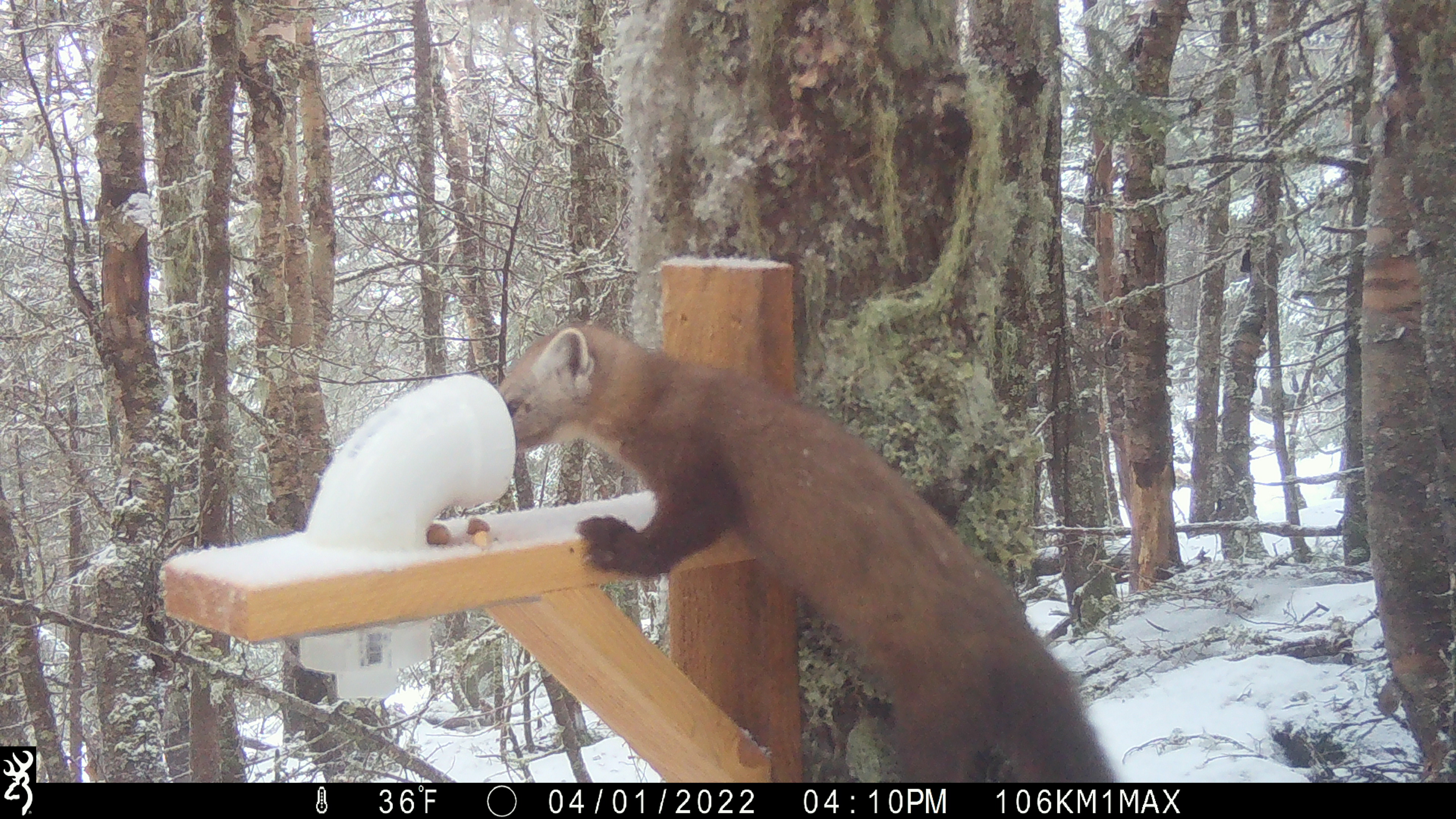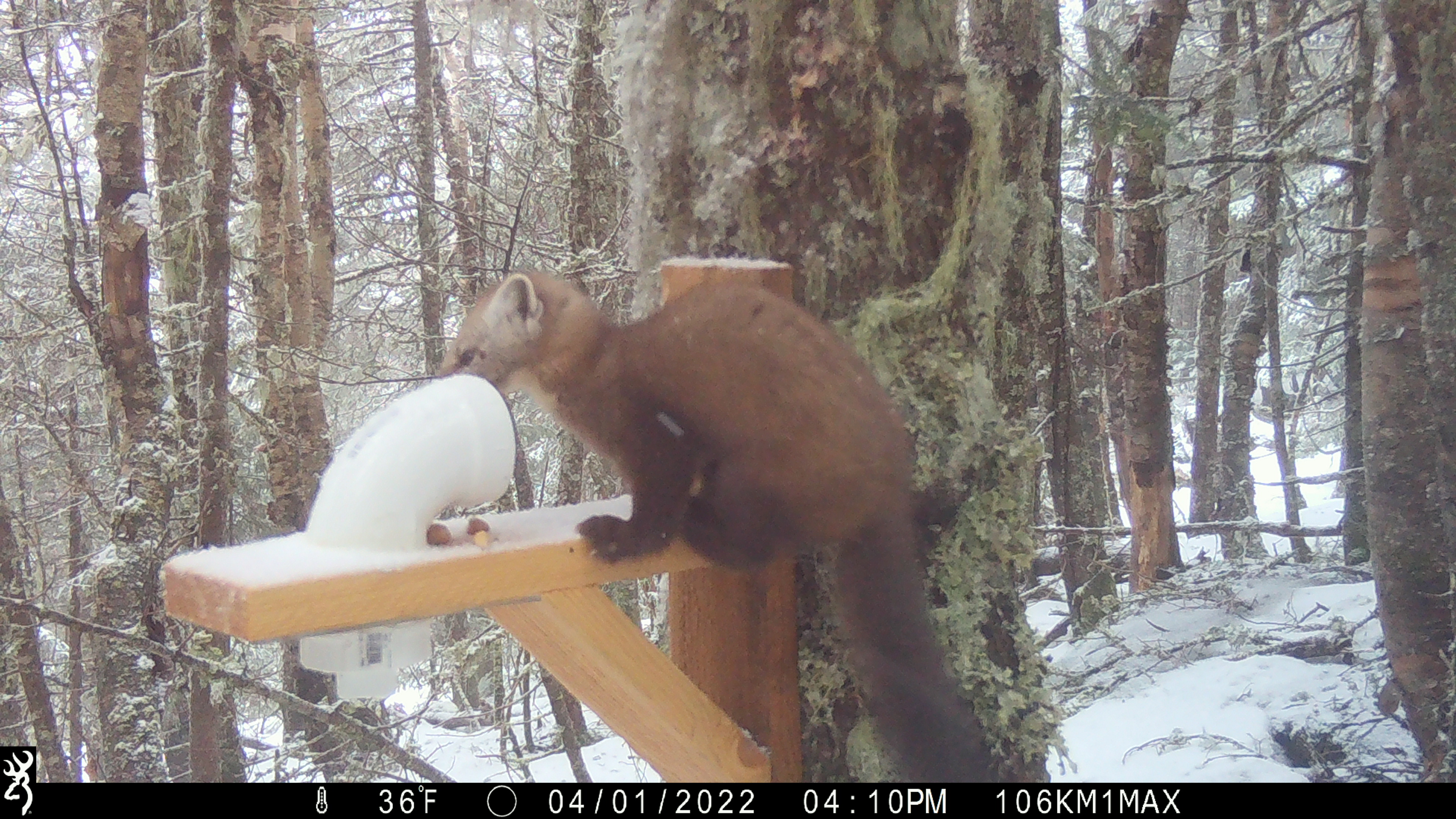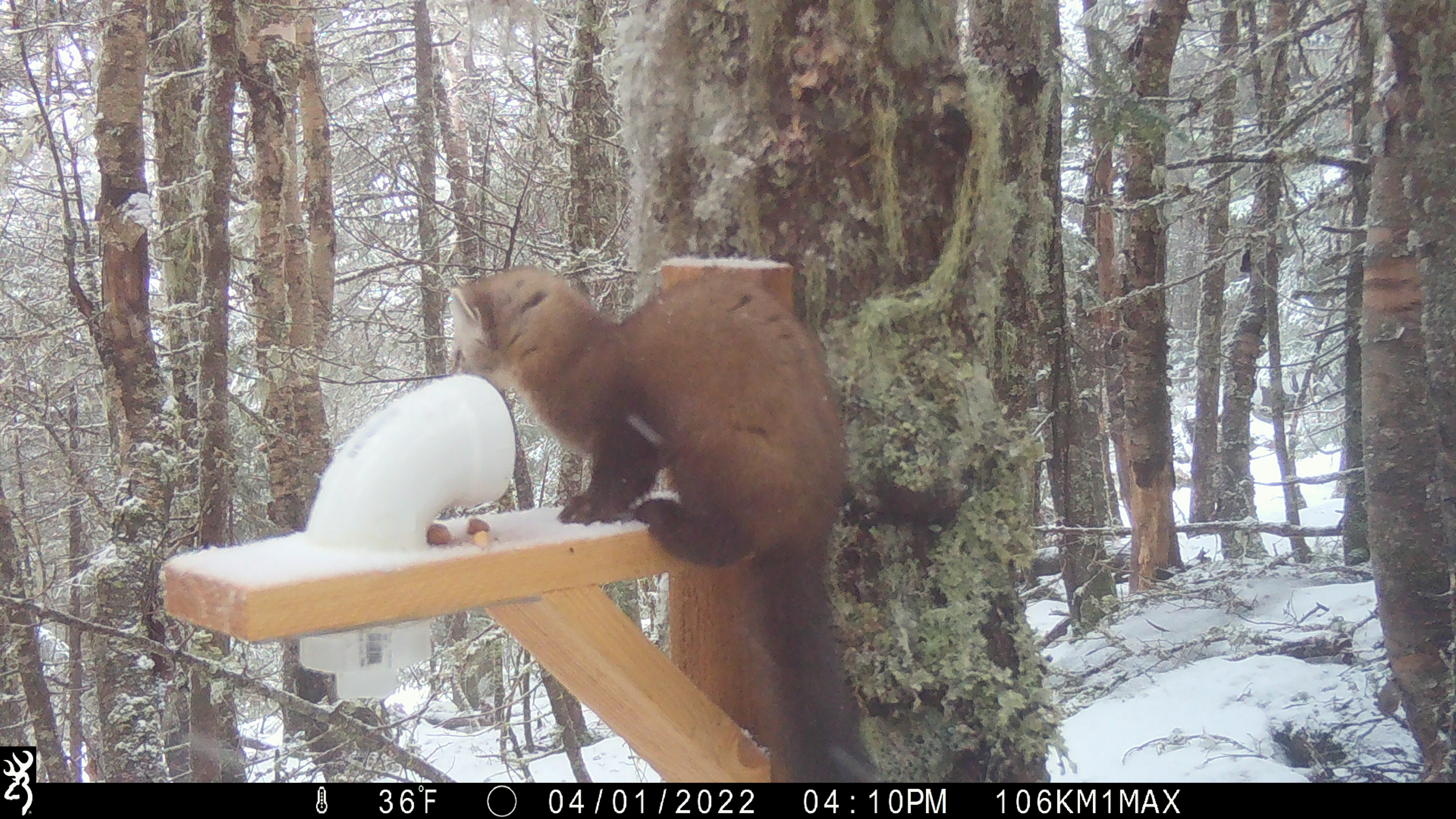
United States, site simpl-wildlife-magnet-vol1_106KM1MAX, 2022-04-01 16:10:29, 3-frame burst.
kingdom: Animalia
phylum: Chordata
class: Mammalia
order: Carnivora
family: Mustelidae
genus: Martes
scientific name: Martes americana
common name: american marten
American marten (Martes americana).